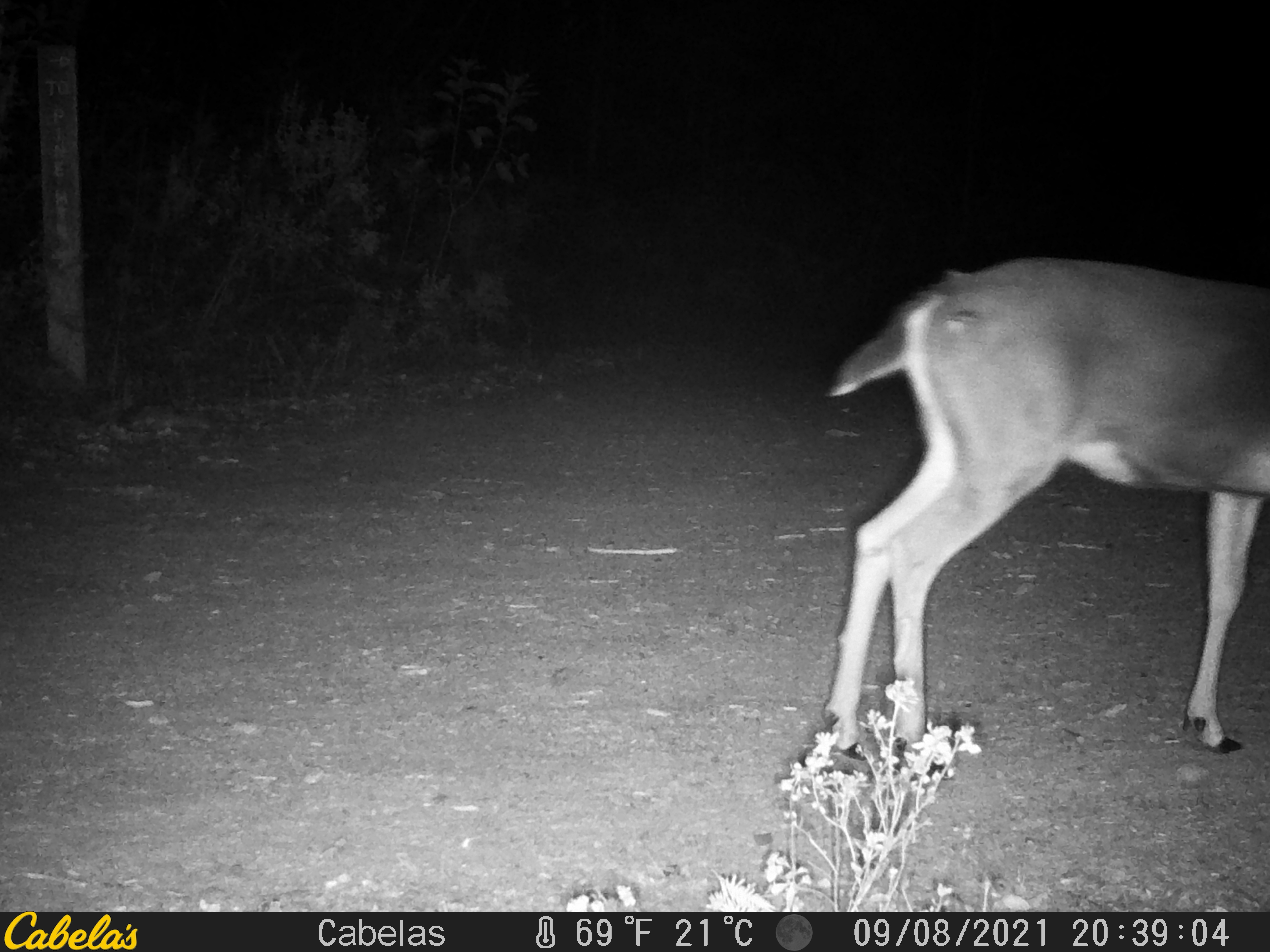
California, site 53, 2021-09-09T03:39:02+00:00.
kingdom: Animalia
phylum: Chordata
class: Mammalia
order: Artiodactyla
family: Cervidae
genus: Odocoileus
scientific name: Odocoileus hemionus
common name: mule deer